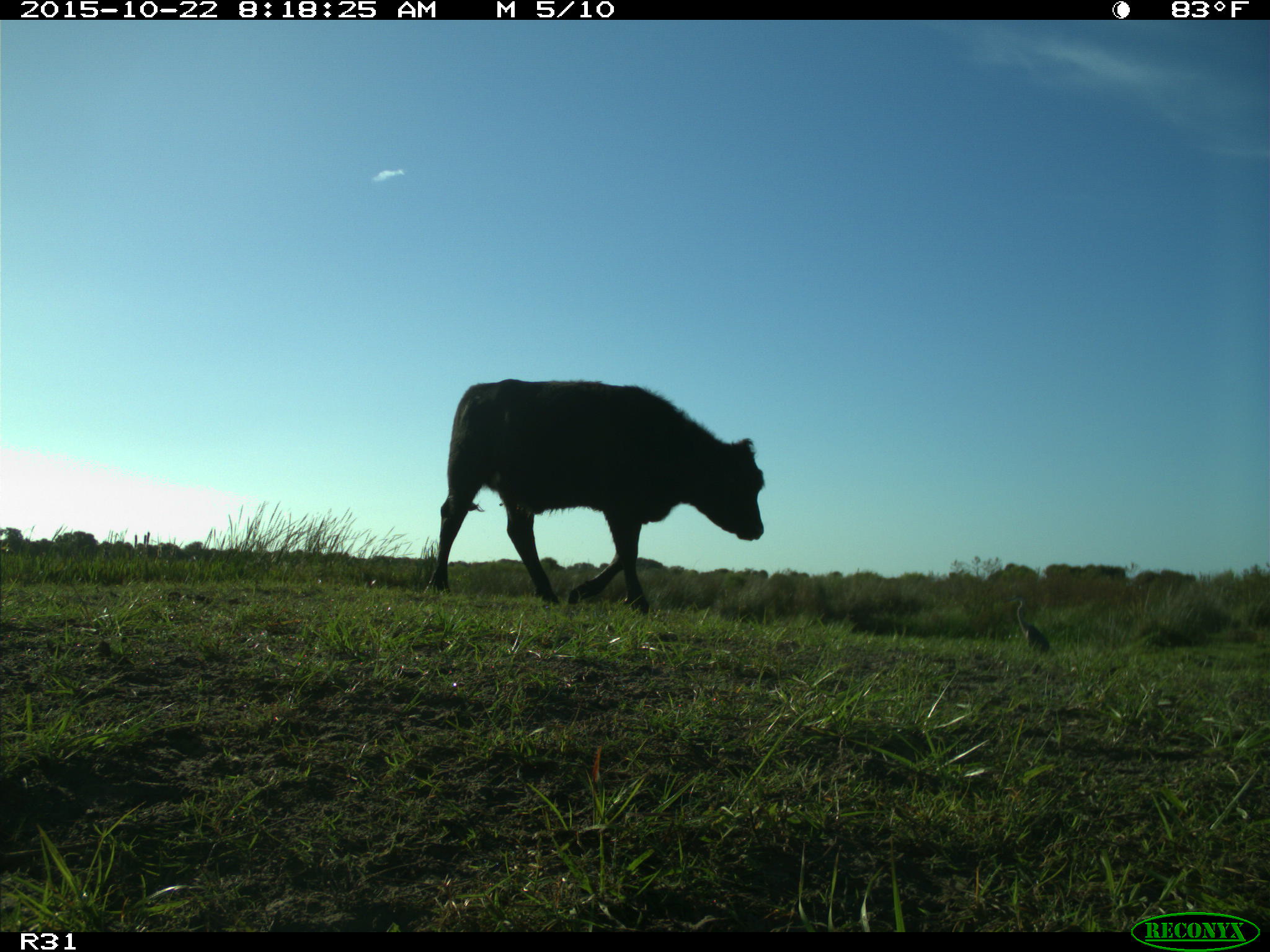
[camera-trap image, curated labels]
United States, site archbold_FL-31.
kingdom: Animalia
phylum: Chordata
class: Mammalia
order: Artiodactyla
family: Bovidae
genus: Bos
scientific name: Bos taurus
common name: domestic cow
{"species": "Bos taurus (domestic cow)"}